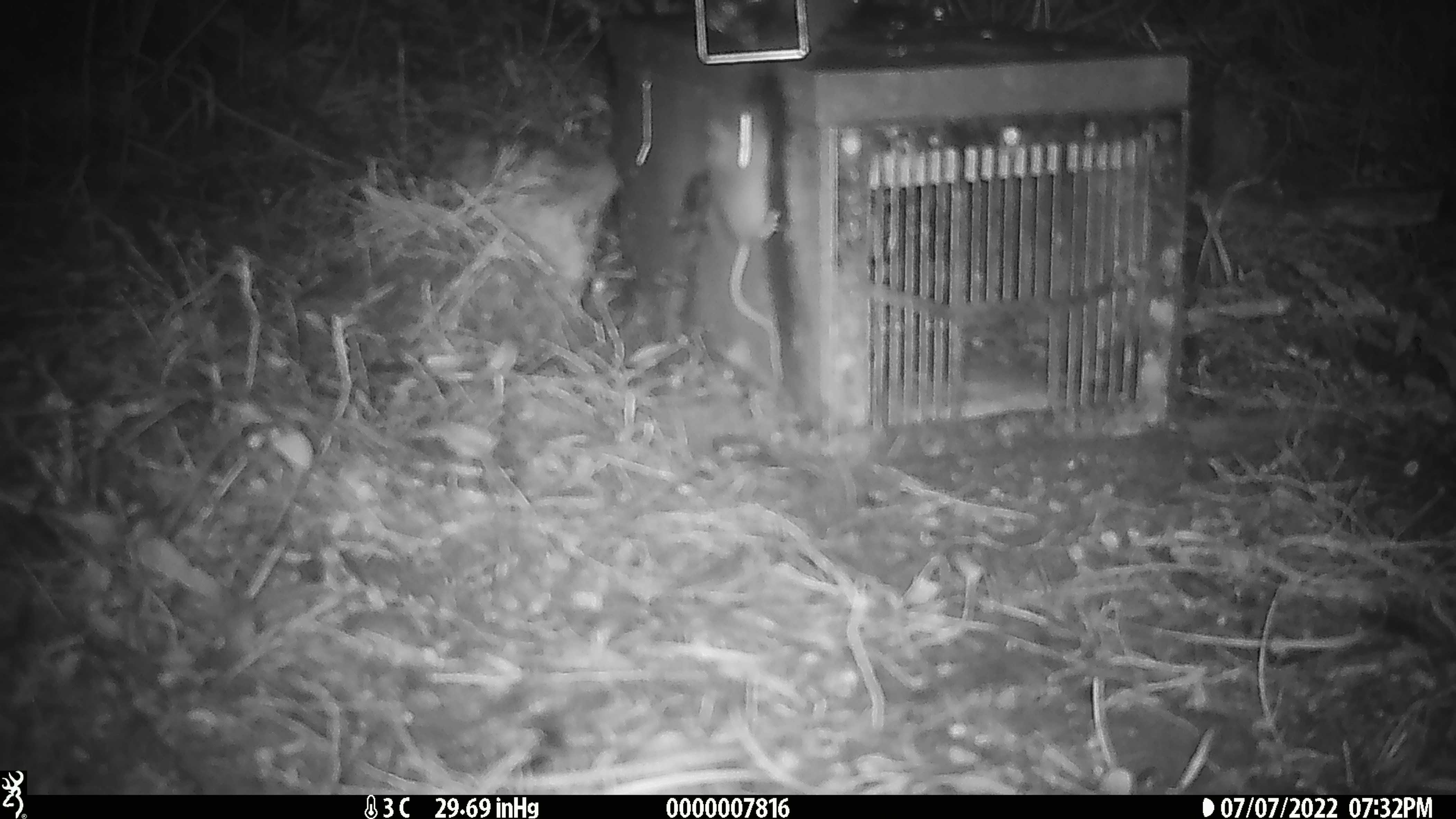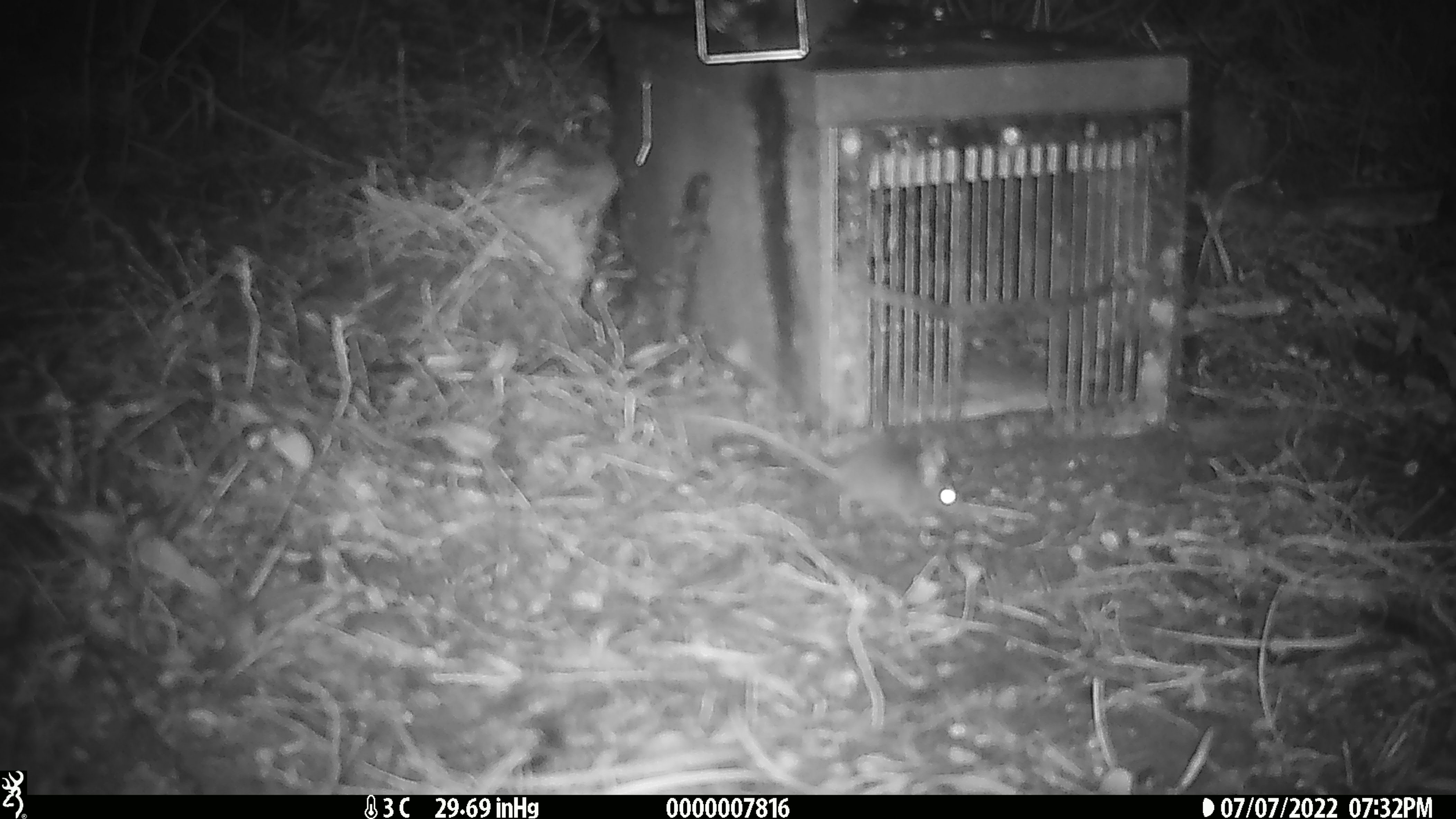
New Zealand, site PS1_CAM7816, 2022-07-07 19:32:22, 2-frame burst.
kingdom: Animalia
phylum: Chordata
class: Mammalia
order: Rodentia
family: Muridae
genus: Mus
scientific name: Mus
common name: mouse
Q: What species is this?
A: Mouse (Mus).